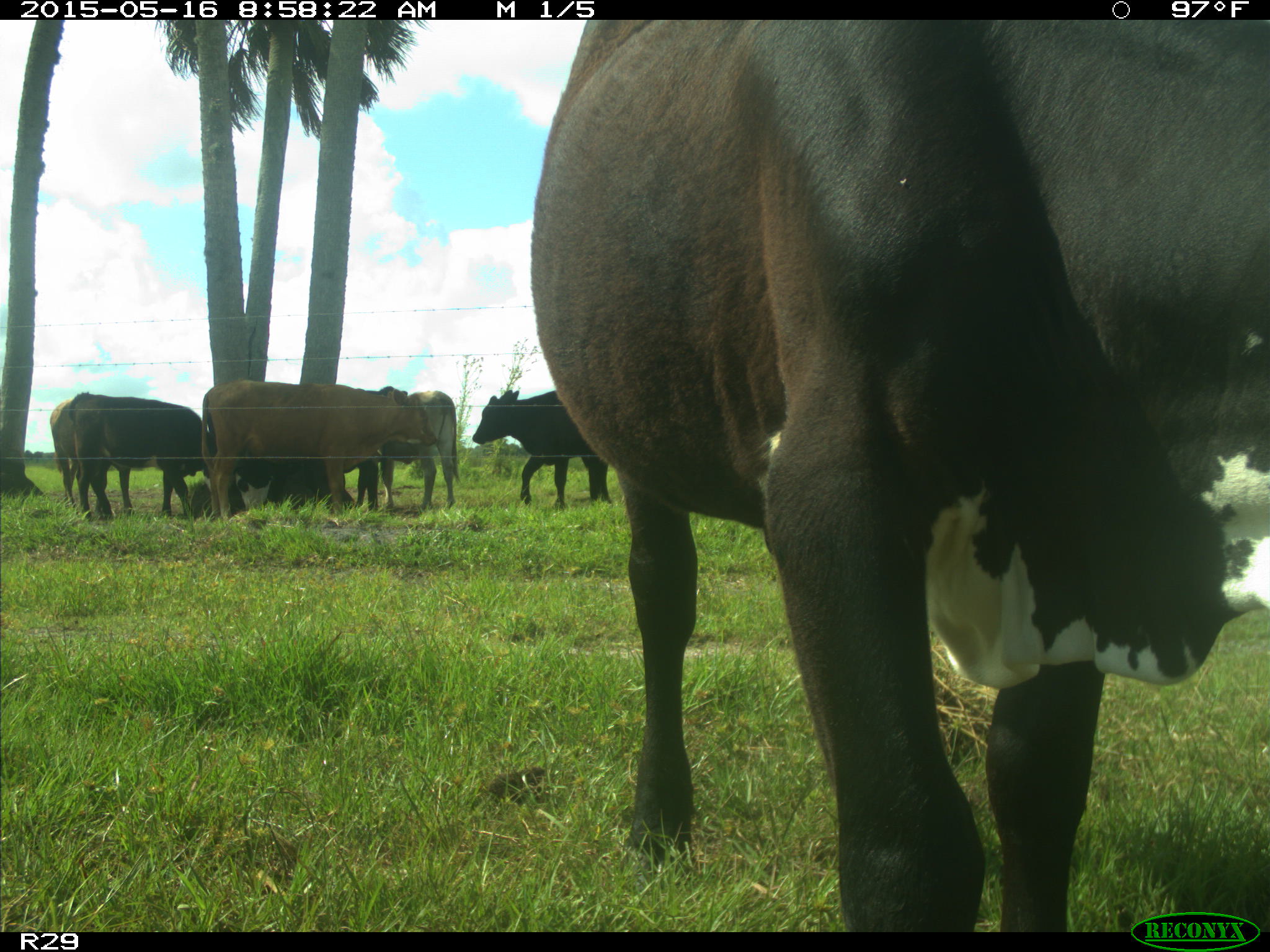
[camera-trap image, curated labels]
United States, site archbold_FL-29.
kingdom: Animalia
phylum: Chordata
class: Mammalia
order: Artiodactyla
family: Bovidae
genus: Bos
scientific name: Bos taurus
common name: domestic cow